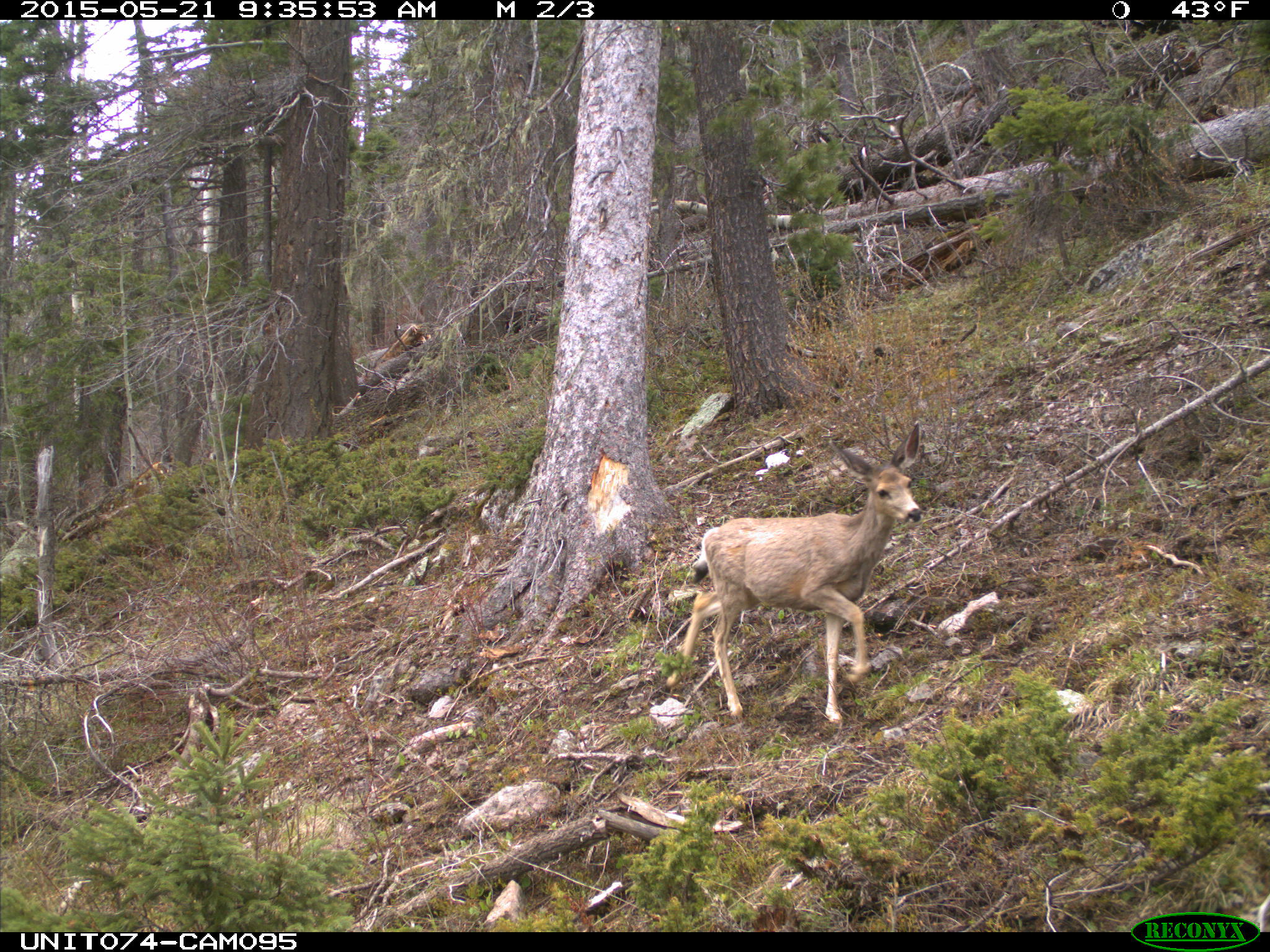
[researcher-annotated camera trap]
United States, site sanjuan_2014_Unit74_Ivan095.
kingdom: Animalia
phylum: Chordata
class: Mammalia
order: Artiodactyla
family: Cervidae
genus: Odocoileus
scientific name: Odocoileus hemionus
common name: mule deer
Odocoileus hemionus (mule deer).